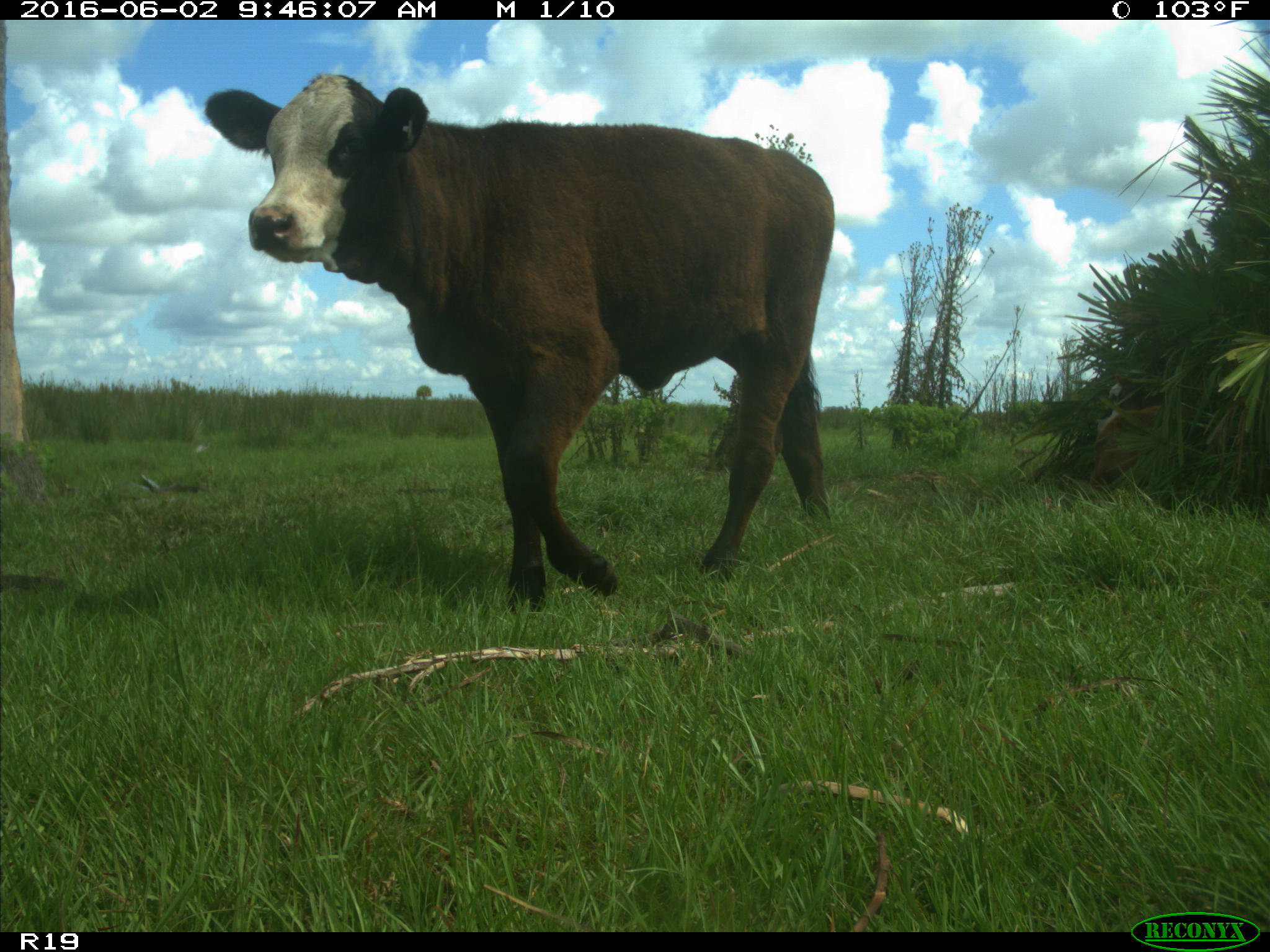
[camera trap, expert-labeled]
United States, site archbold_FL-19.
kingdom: Animalia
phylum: Chordata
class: Mammalia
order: Artiodactyla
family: Bovidae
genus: Bos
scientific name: Bos taurus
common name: domestic cow